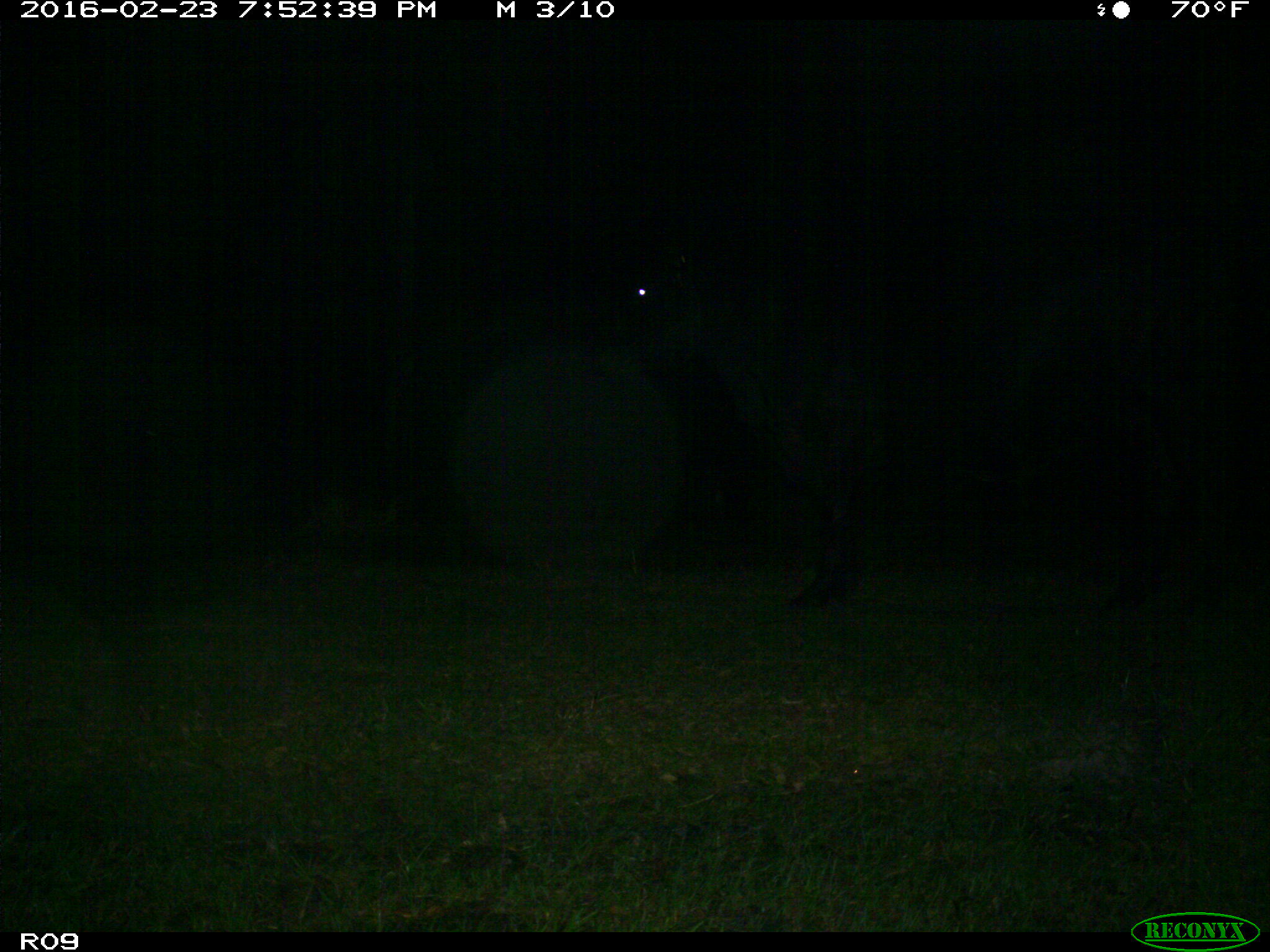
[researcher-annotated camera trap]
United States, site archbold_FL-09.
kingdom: Animalia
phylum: Chordata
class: Mammalia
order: Artiodactyla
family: Bovidae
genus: Bos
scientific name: Bos taurus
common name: domestic cow